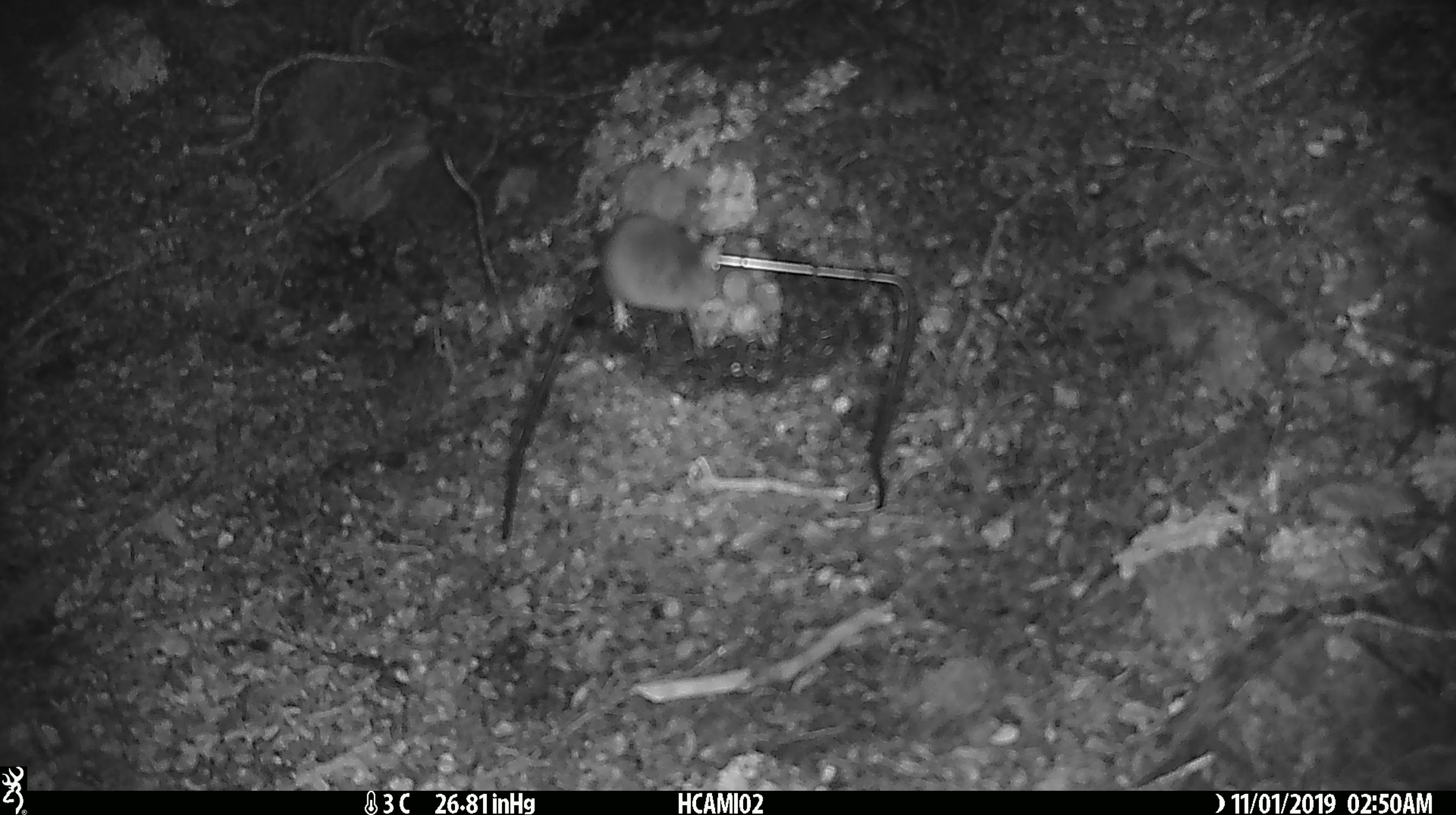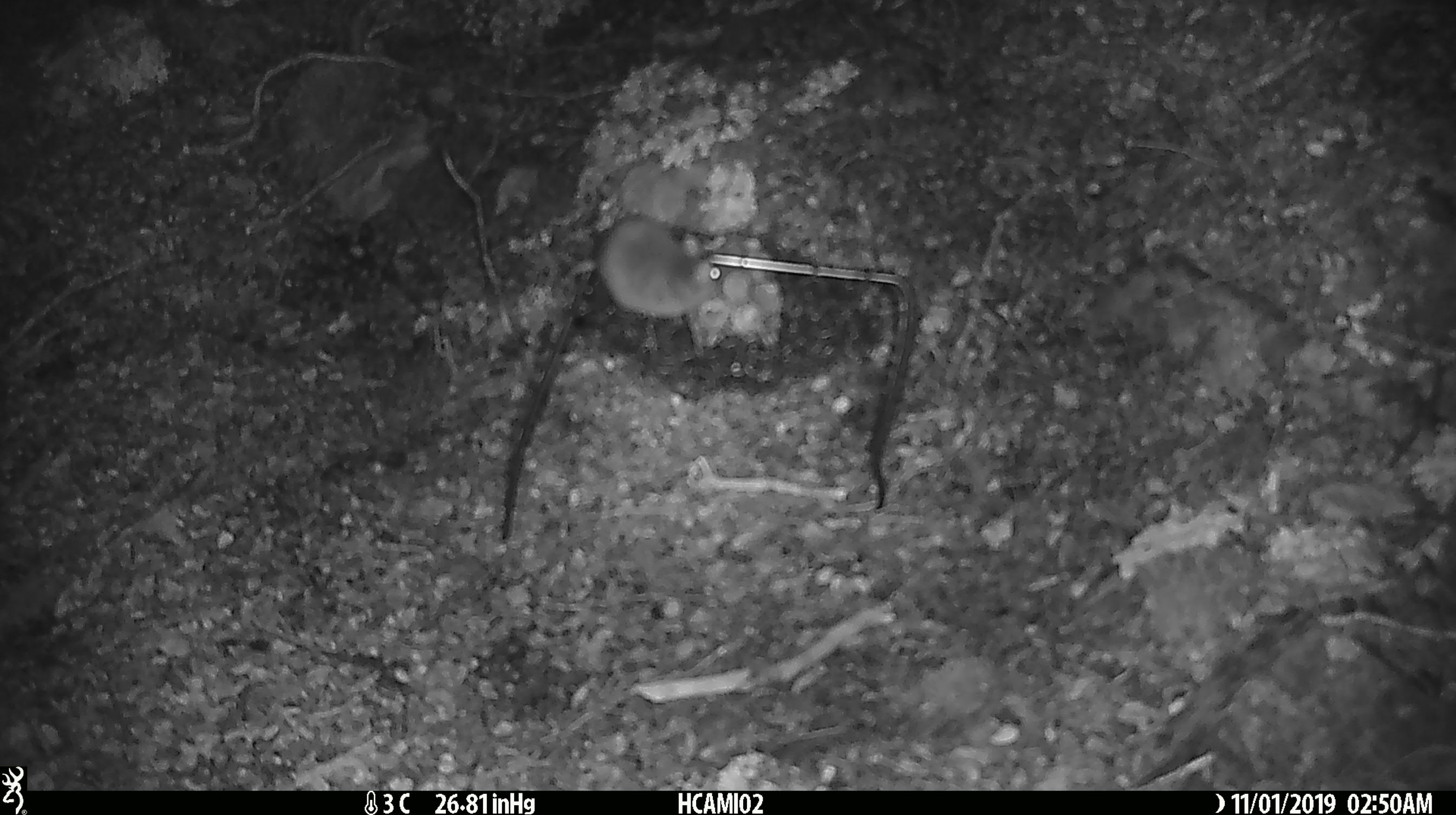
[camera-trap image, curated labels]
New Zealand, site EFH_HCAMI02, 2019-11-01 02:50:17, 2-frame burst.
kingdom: Animalia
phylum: Chordata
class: Mammalia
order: Rodentia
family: Muridae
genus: Mus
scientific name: Mus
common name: mouse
Mouse (Mus).